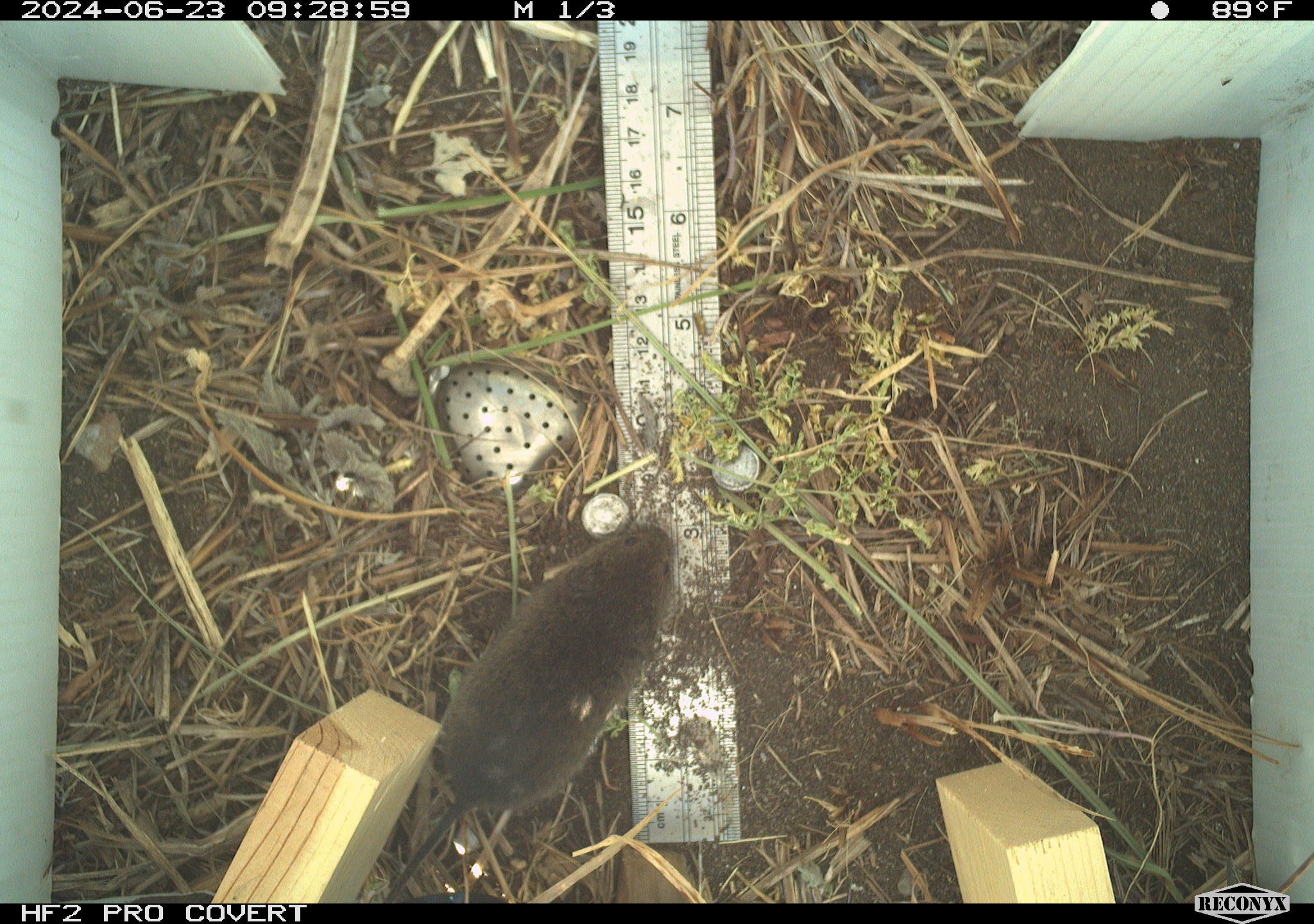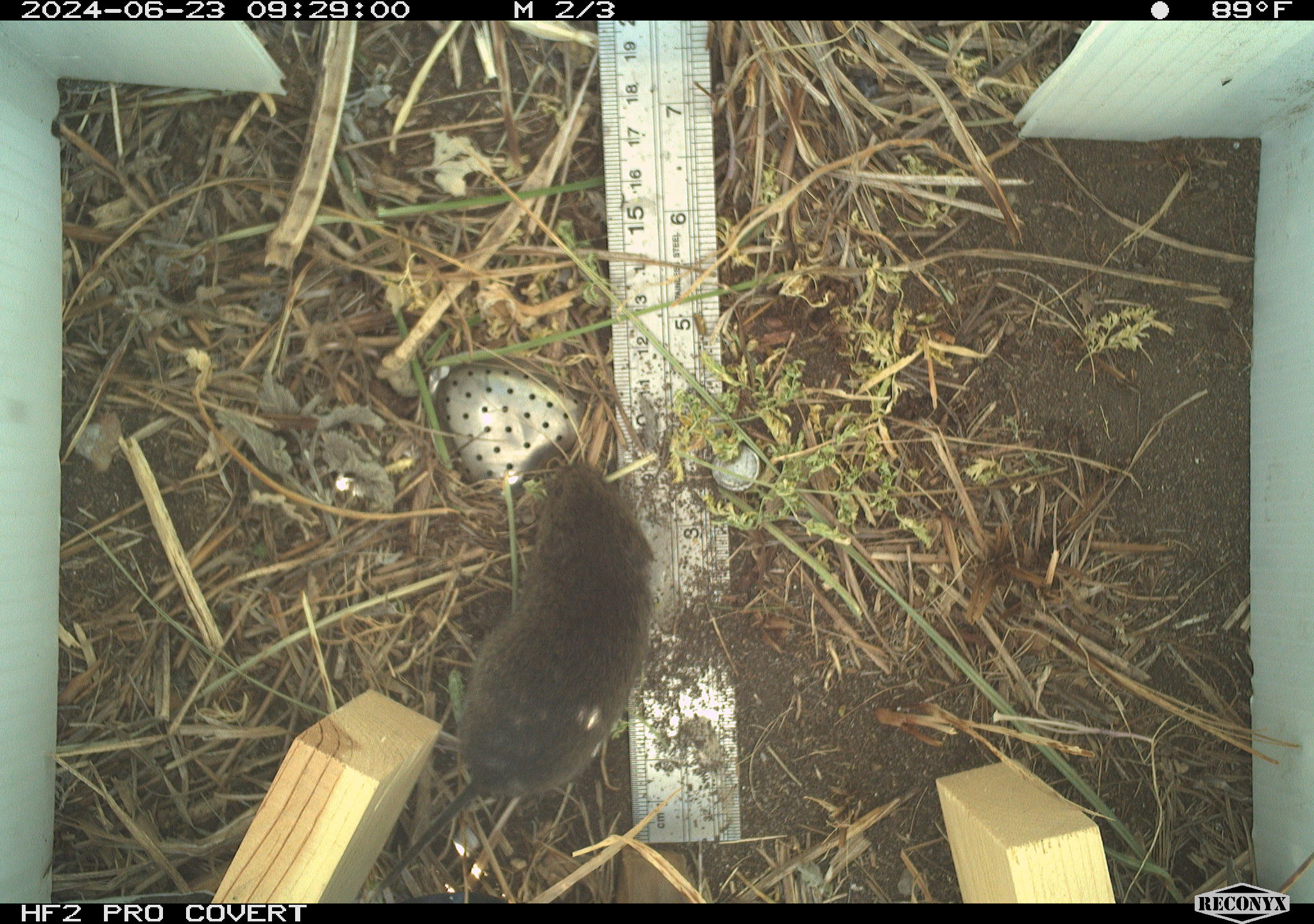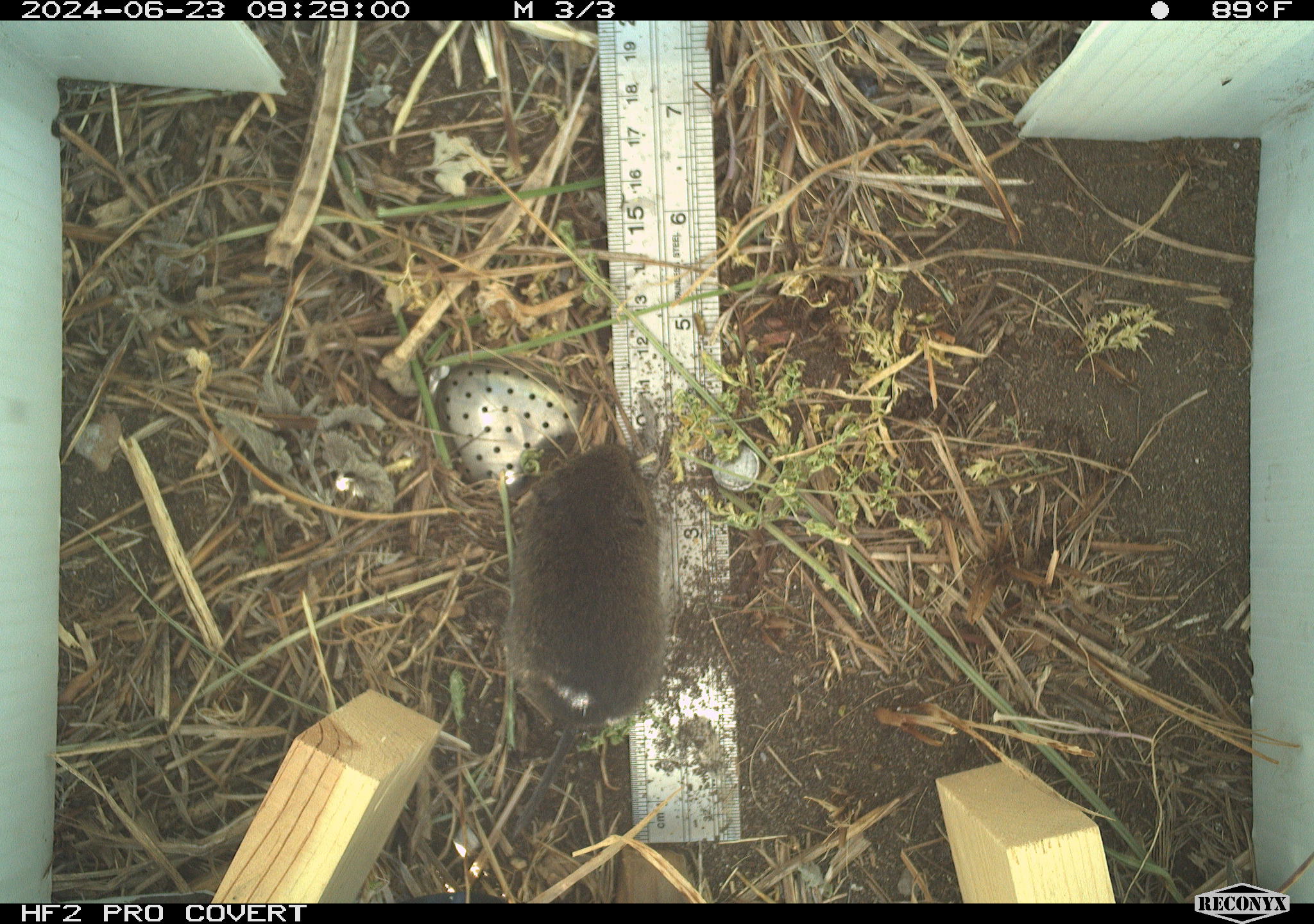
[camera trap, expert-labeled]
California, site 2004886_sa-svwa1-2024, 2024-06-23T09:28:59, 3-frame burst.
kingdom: Animalia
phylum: Chordata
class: Mammalia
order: Rodentia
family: Cricetidae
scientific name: Arvicolinae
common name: voles, lemmings, and muskrats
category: arvicolinae subfamily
Arvicolinae subfamily (voles, lemmings, and muskrats) (Arvicolinae).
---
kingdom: Animalia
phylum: Arthropoda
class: Malacostraca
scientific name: Malacostraca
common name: amphipods, crabs, isopods, krill, lobsters and shrimps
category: malacostracan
Malacostracan (amphipods, crabs, isopods, krill, lobsters and shrimps) (Malacostraca).